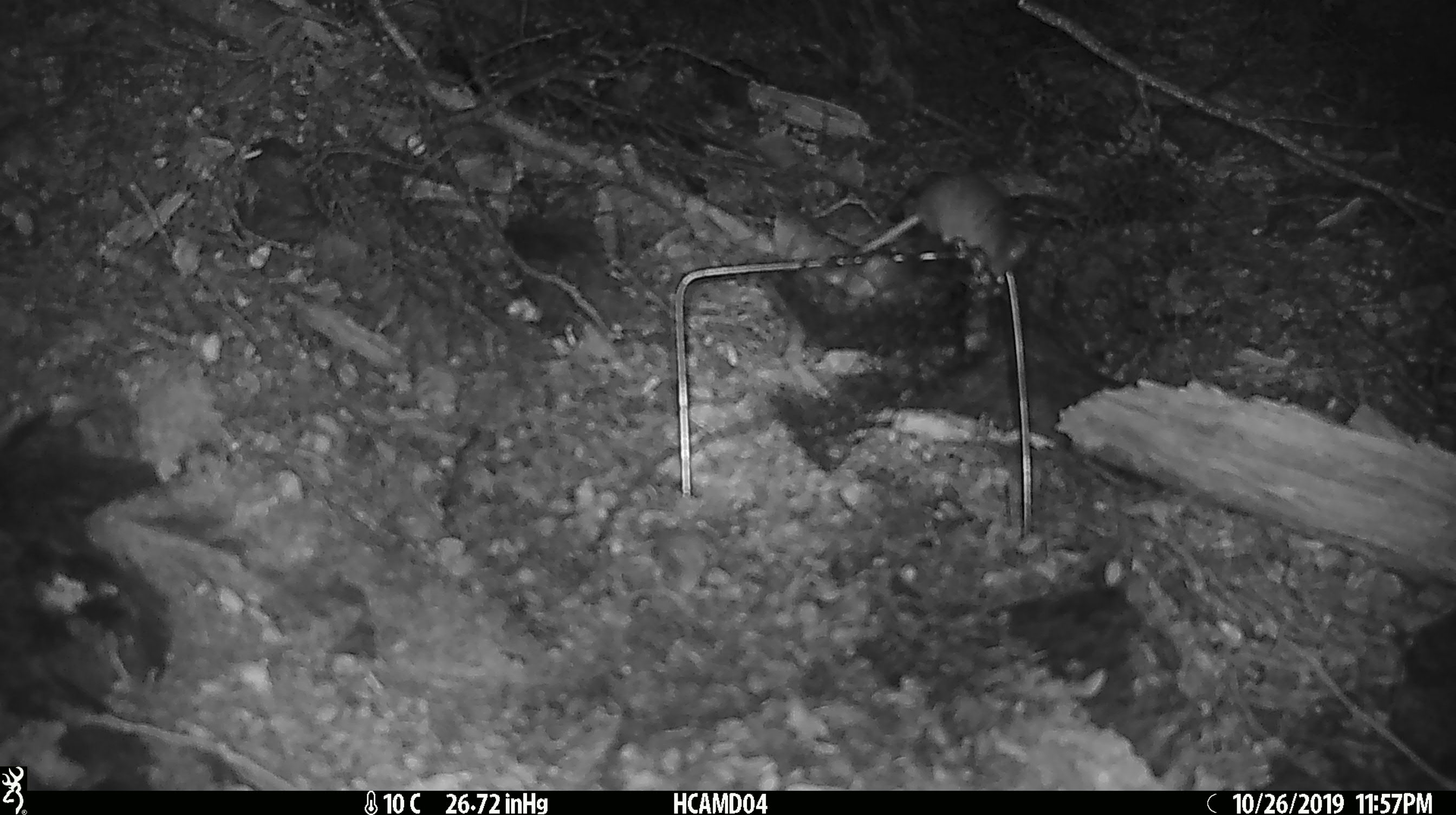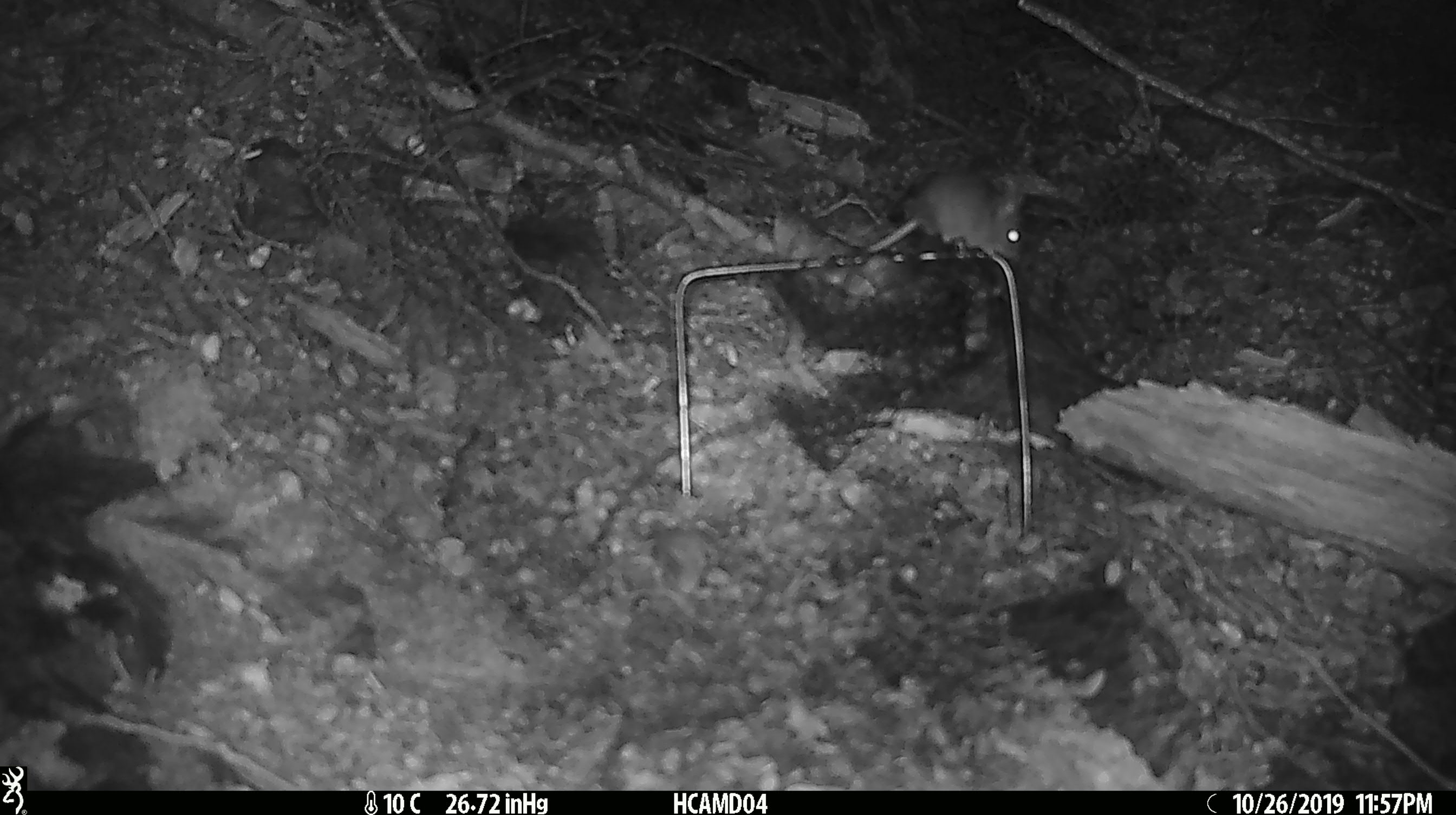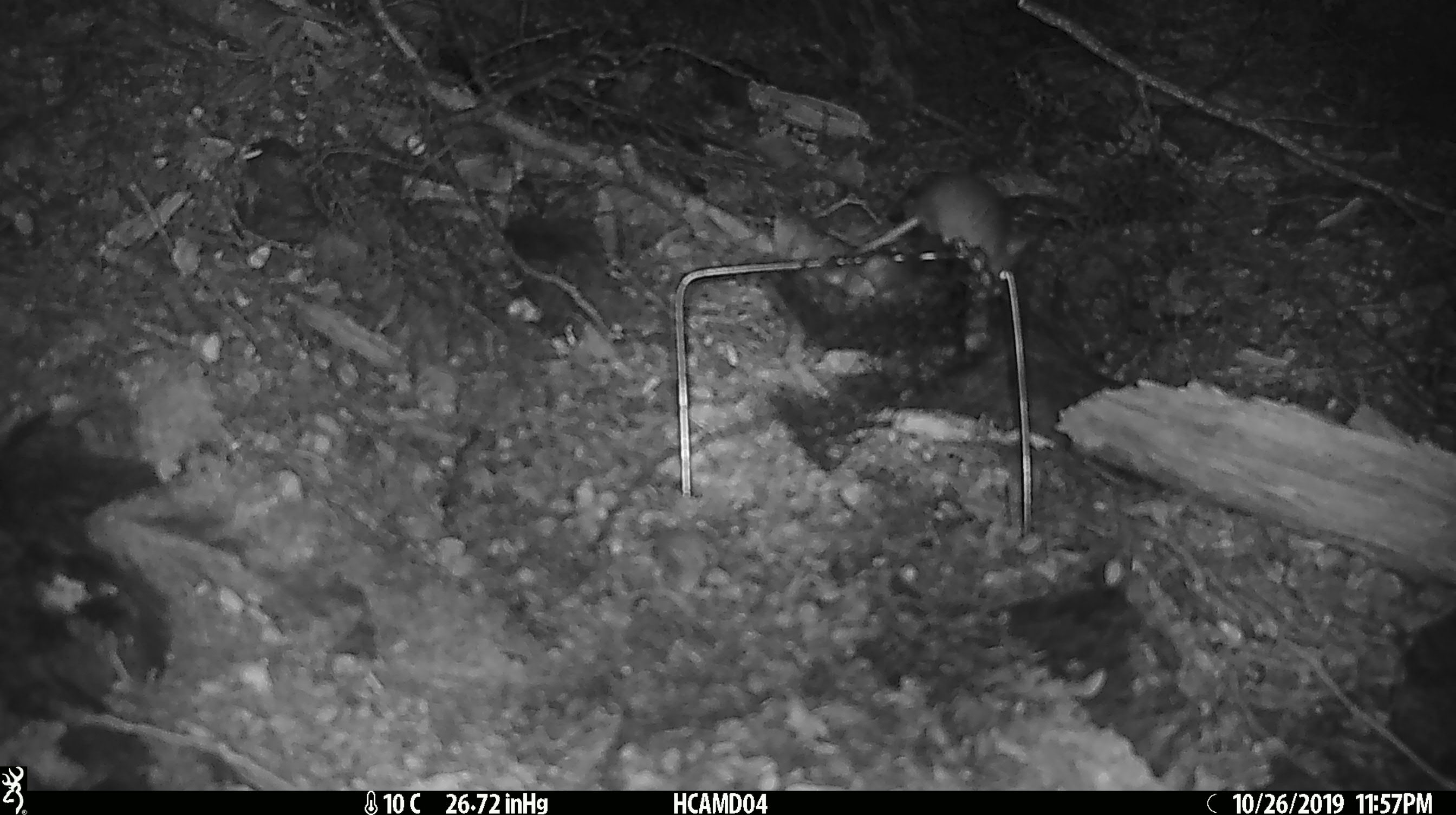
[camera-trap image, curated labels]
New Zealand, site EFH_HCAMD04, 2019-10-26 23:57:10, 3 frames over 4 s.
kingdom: Animalia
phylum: Chordata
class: Mammalia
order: Rodentia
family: Muridae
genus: Mus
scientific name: Mus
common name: mouse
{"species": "mouse (Mus)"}